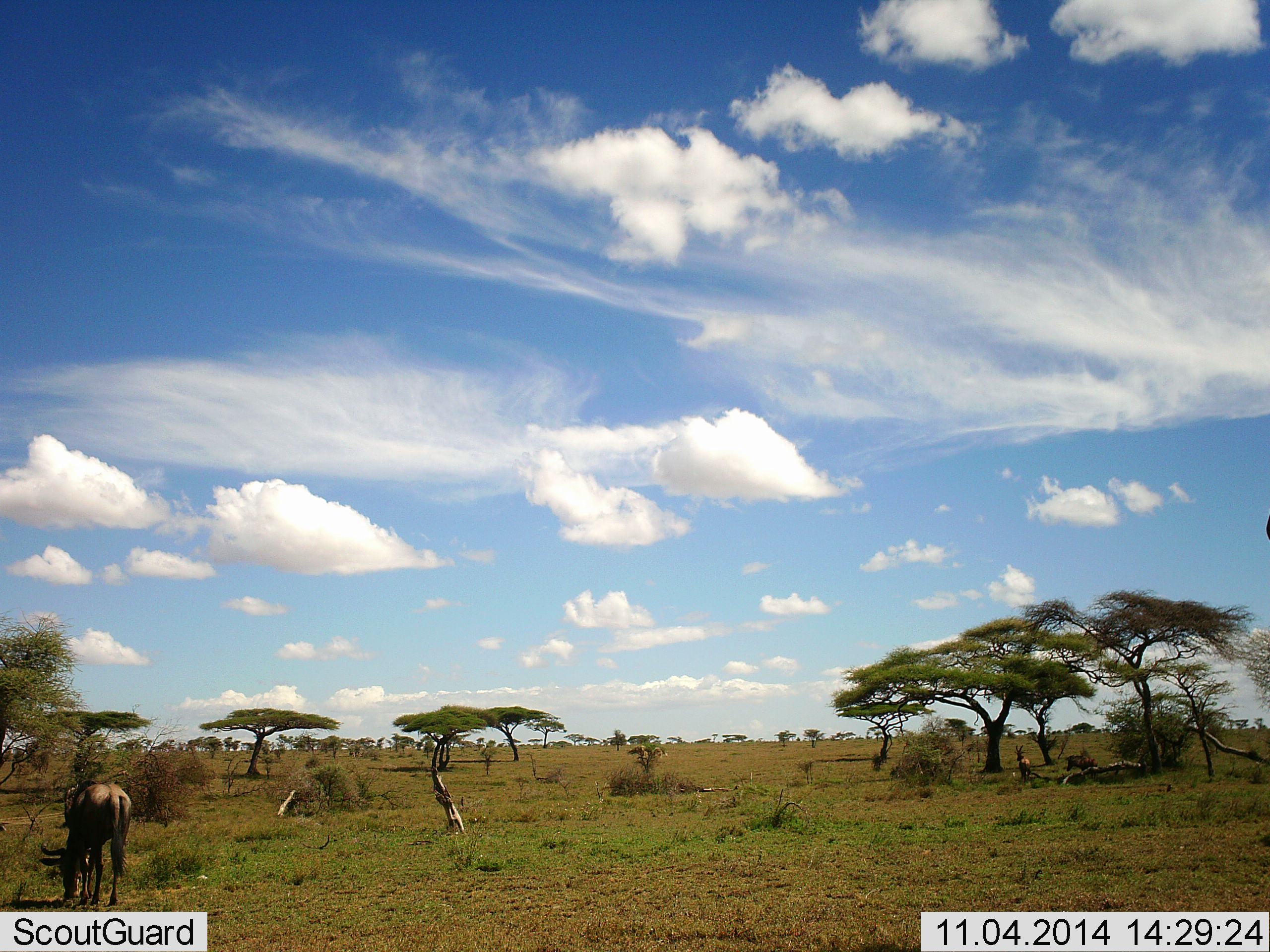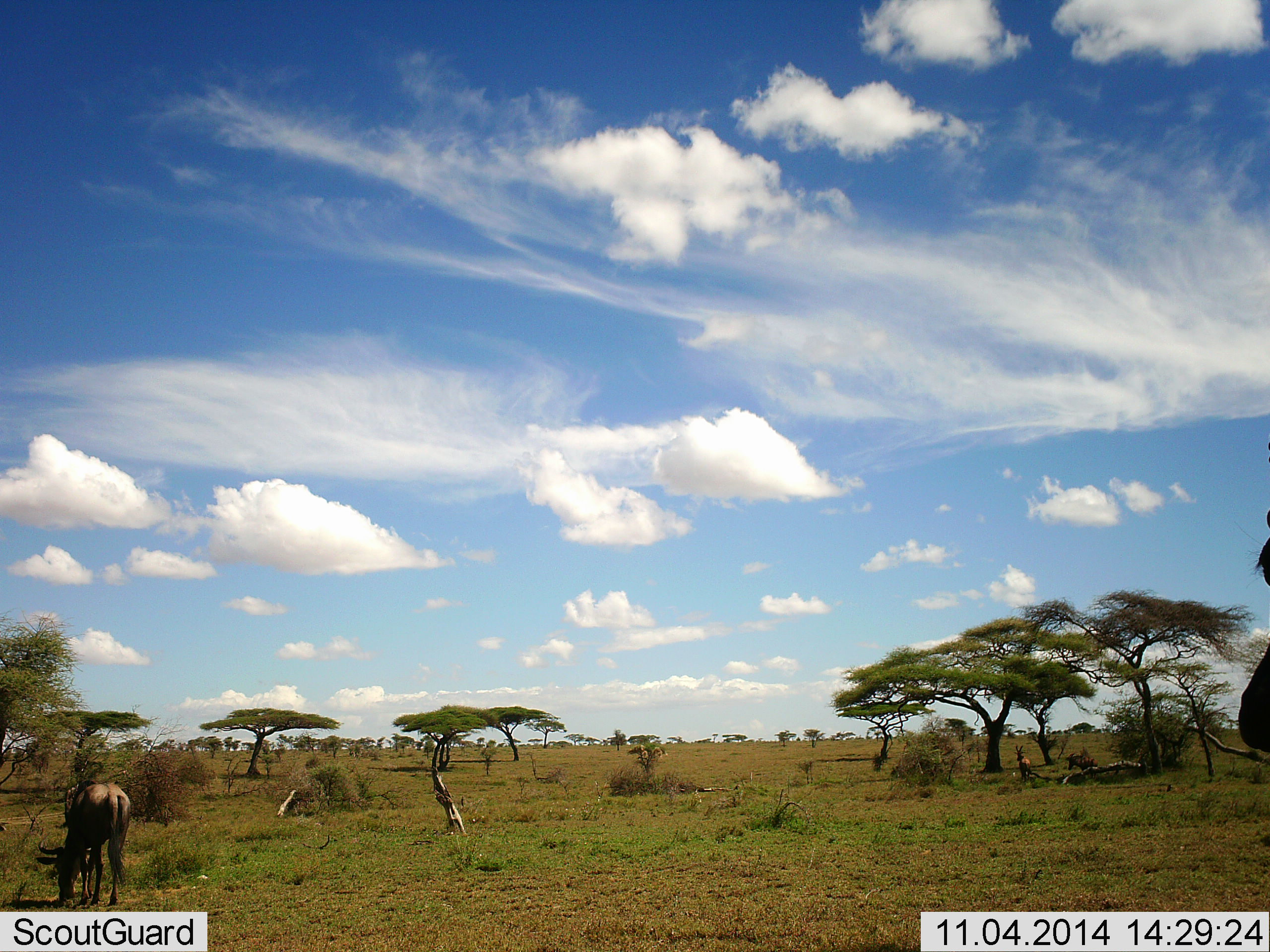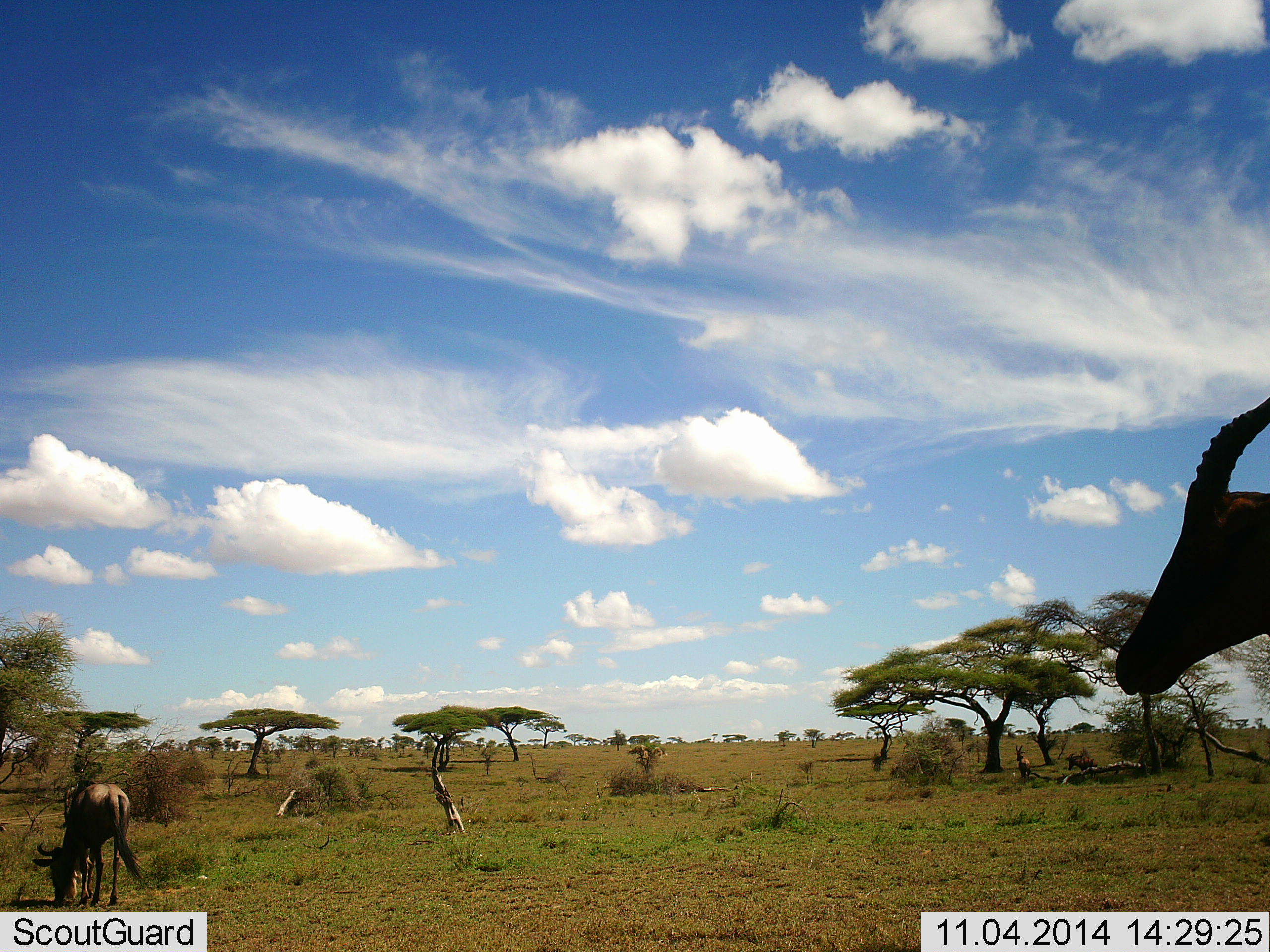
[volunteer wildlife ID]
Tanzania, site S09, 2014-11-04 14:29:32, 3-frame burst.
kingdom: Animalia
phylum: Chordata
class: Mammalia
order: Artiodactyla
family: Bovidae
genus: Damaliscus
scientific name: Damaliscus lunatus jimela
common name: topi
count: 2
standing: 64%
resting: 9%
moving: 73%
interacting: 0%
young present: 0%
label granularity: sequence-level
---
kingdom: Animalia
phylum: Chordata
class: Mammalia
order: Artiodactyla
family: Bovidae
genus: Connochaetes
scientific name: Connochaetes taurinus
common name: blue wildebeest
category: wildebeest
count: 1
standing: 38%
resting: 8%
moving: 0%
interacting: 0%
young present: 0%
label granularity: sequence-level